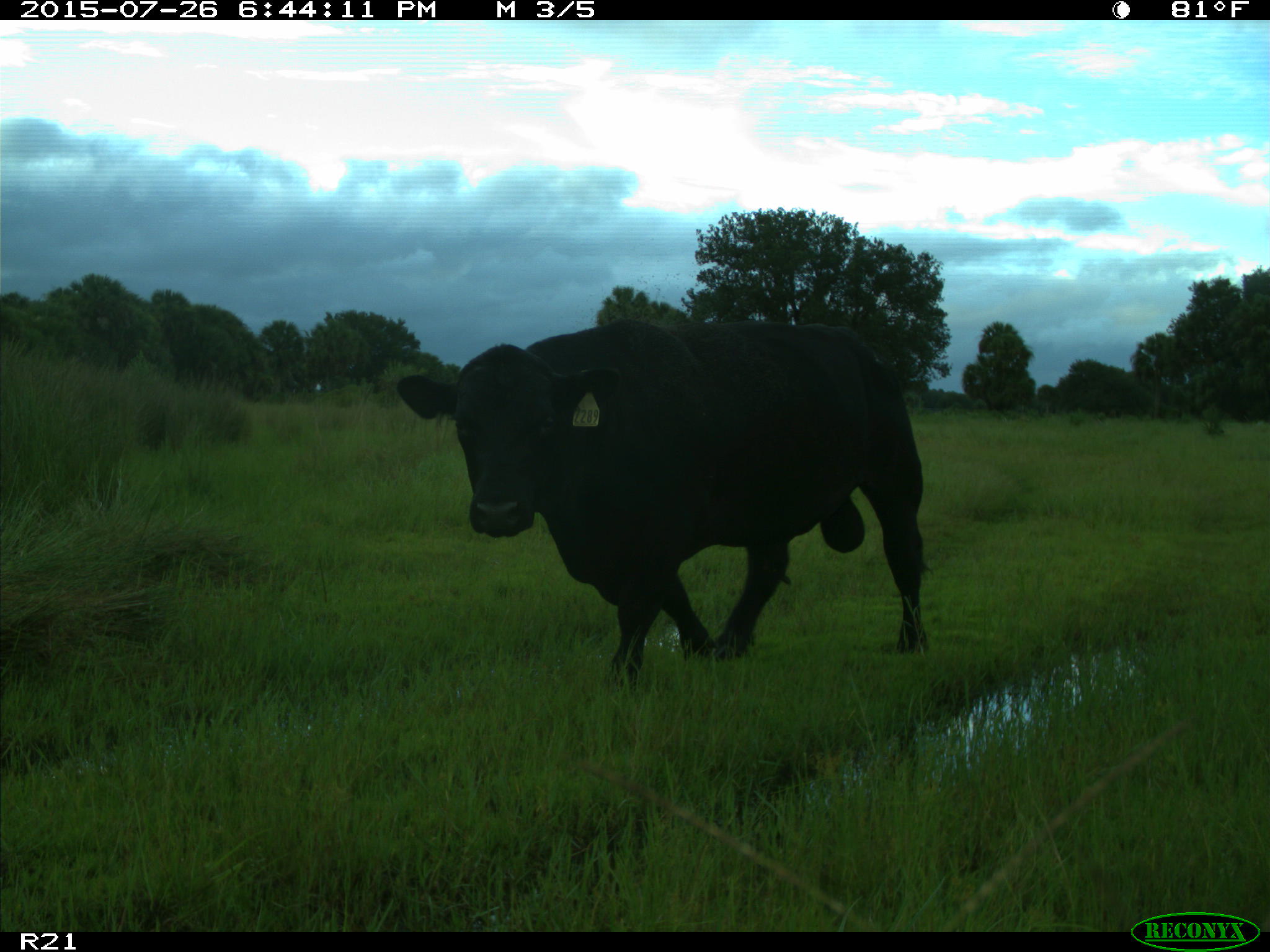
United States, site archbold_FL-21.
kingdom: Animalia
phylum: Chordata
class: Mammalia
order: Artiodactyla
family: Bovidae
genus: Bos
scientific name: Bos taurus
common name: domestic cow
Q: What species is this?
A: Bos taurus (domestic cow).